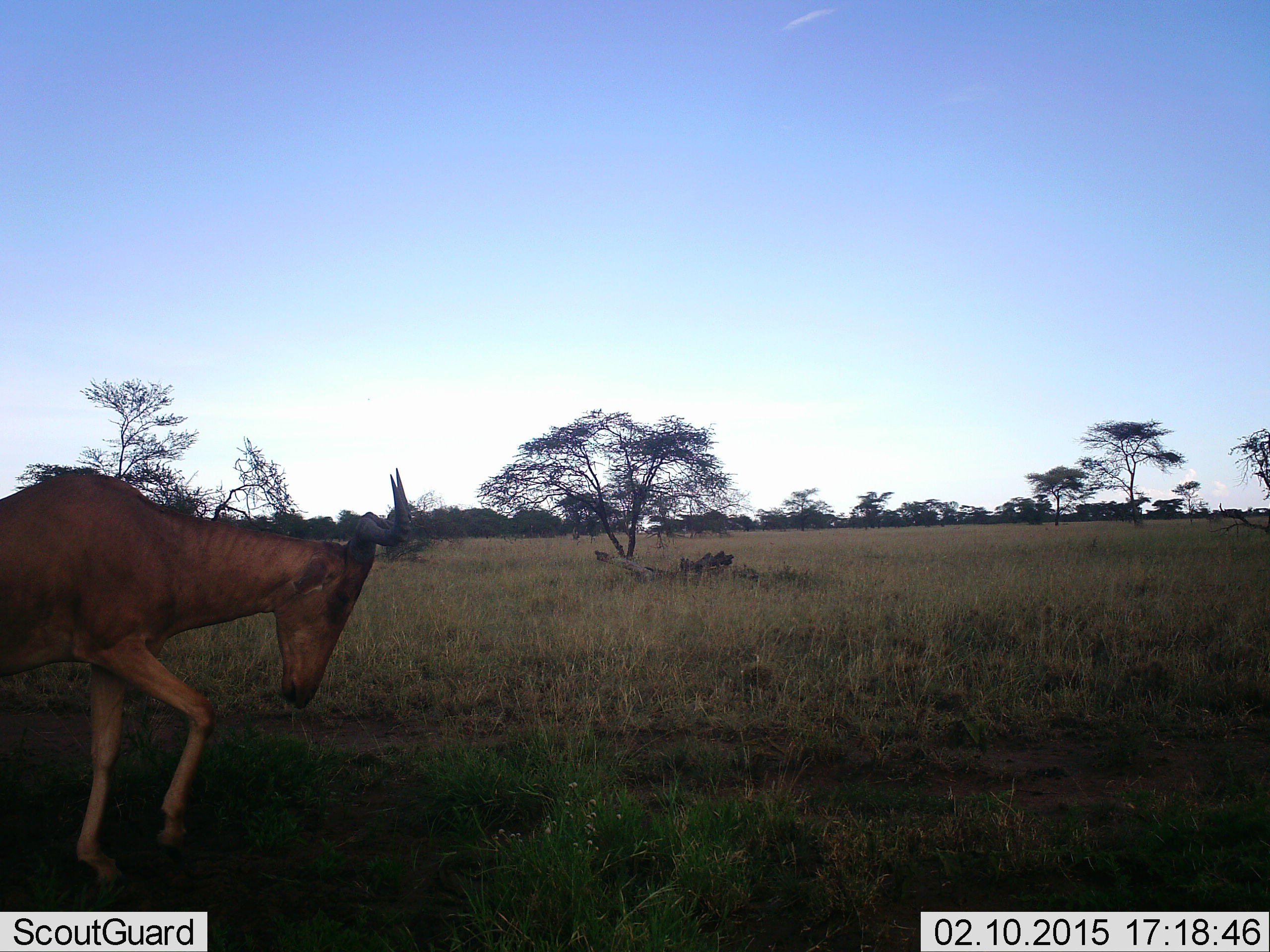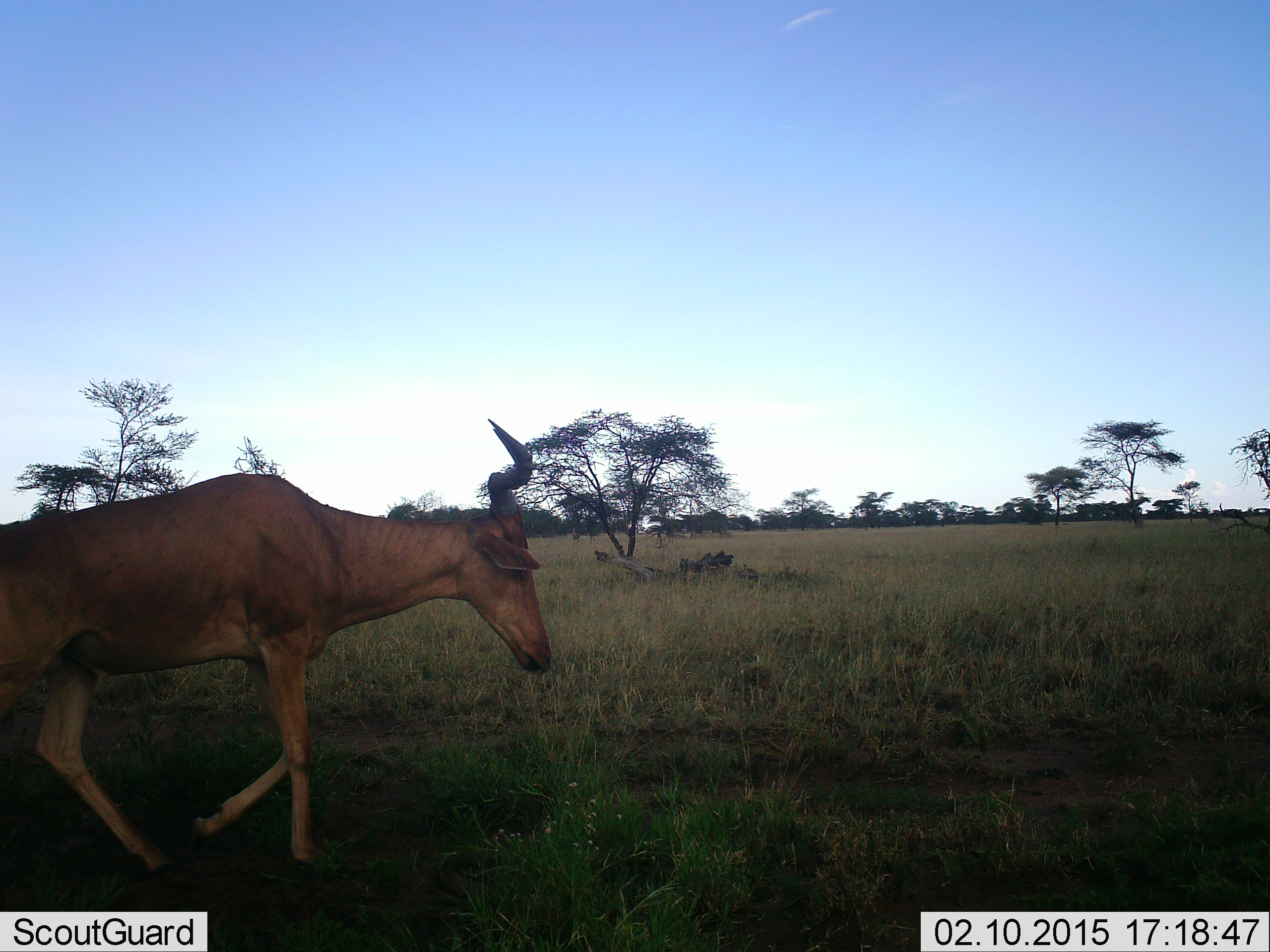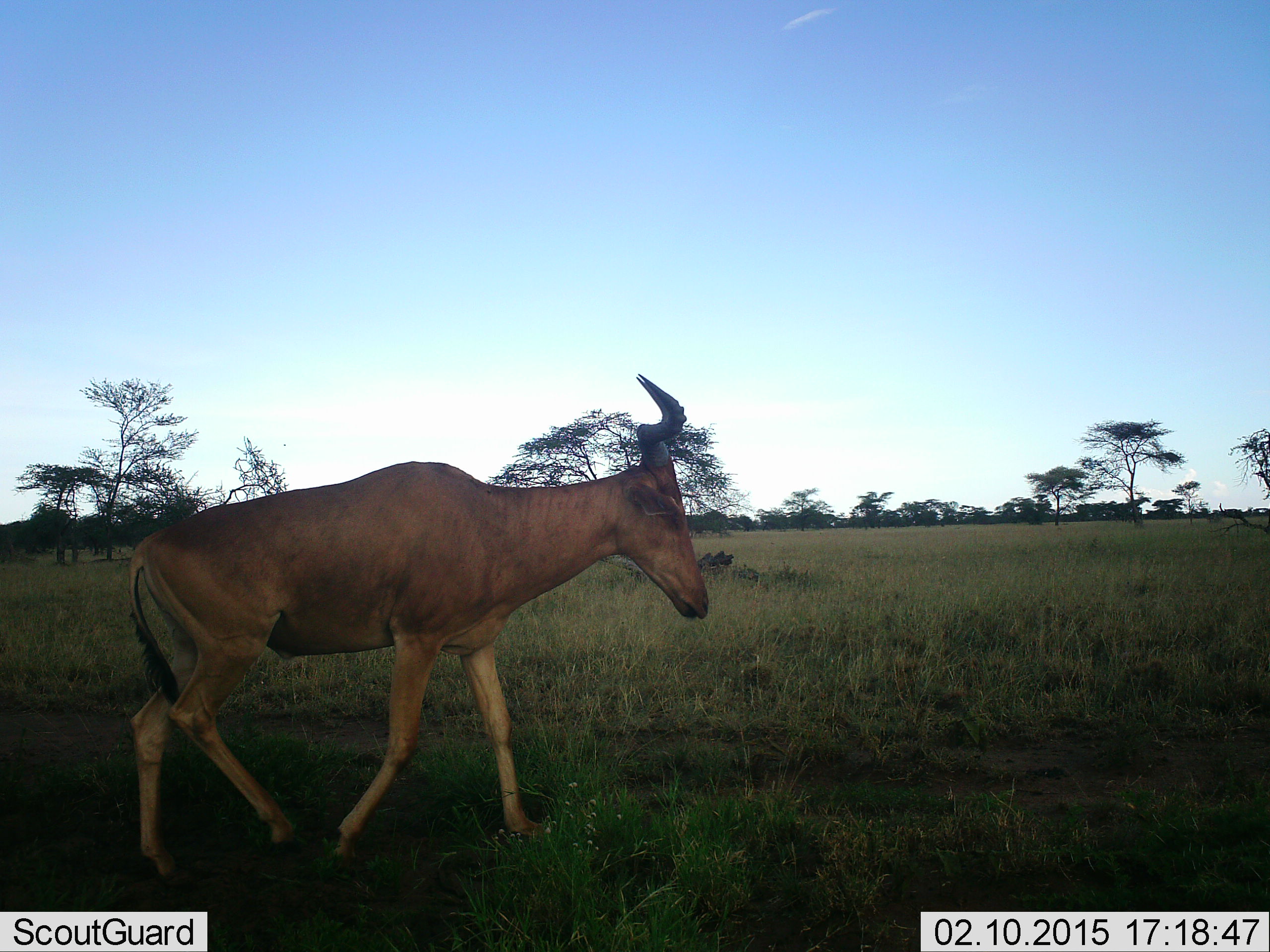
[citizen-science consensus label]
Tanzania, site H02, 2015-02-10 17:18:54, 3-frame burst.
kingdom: Animalia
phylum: Chordata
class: Mammalia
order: Artiodactyla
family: Bovidae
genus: Alcelaphus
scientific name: Alcelaphus buselaphus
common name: hartebeest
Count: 1.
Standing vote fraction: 0%.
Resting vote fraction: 0%.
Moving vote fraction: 100%.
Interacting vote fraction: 10%.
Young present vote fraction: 0%.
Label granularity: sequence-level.